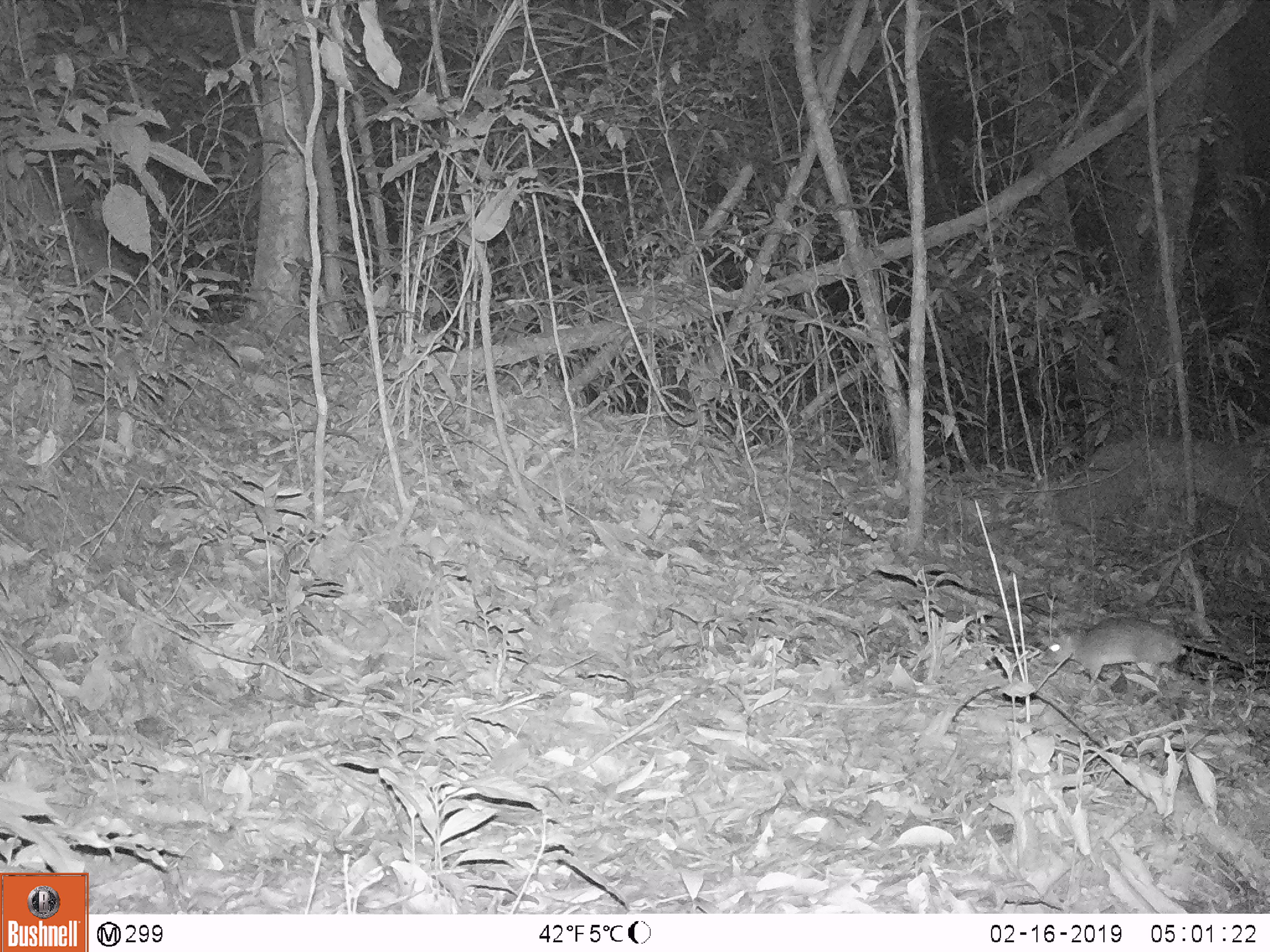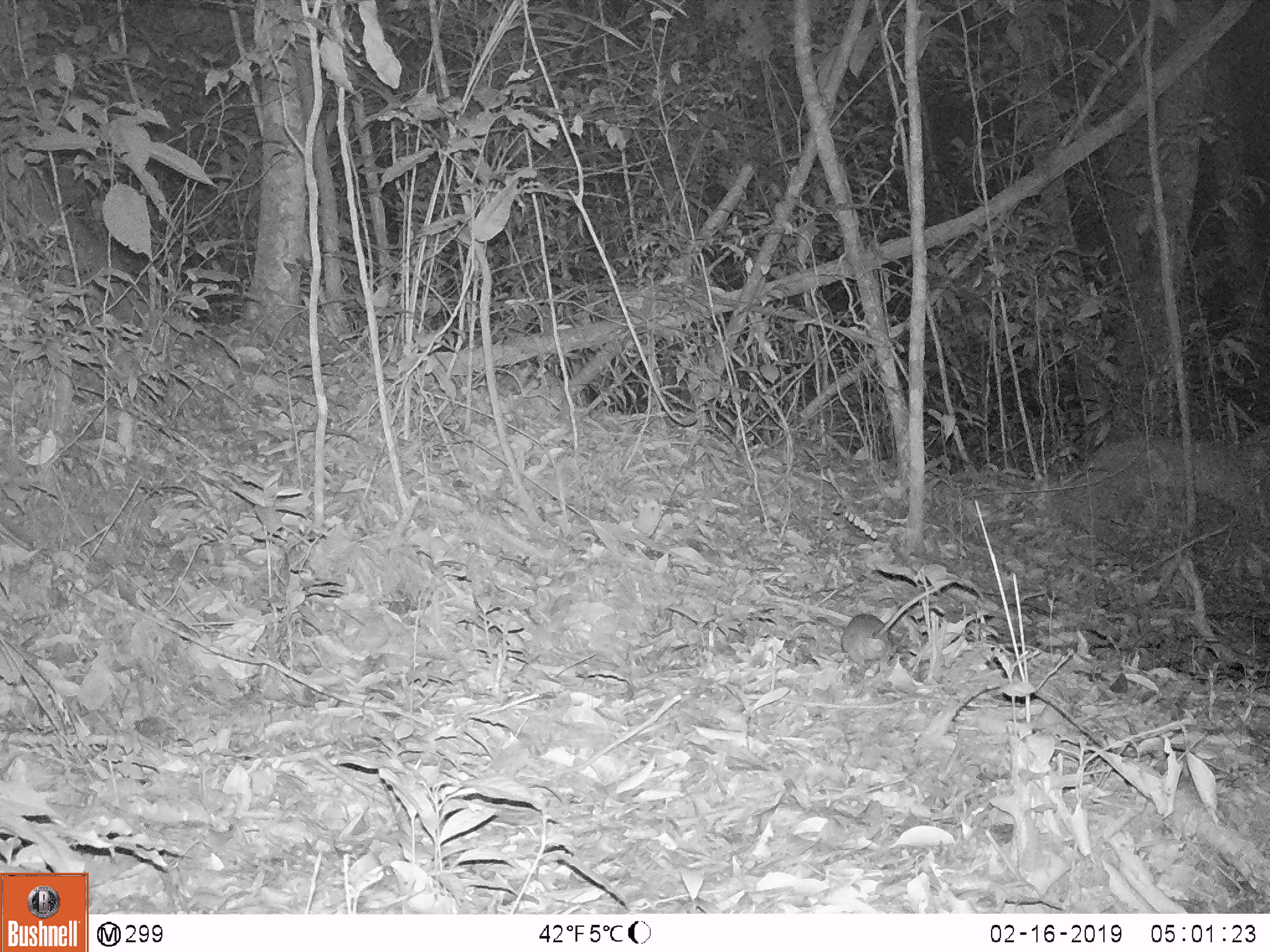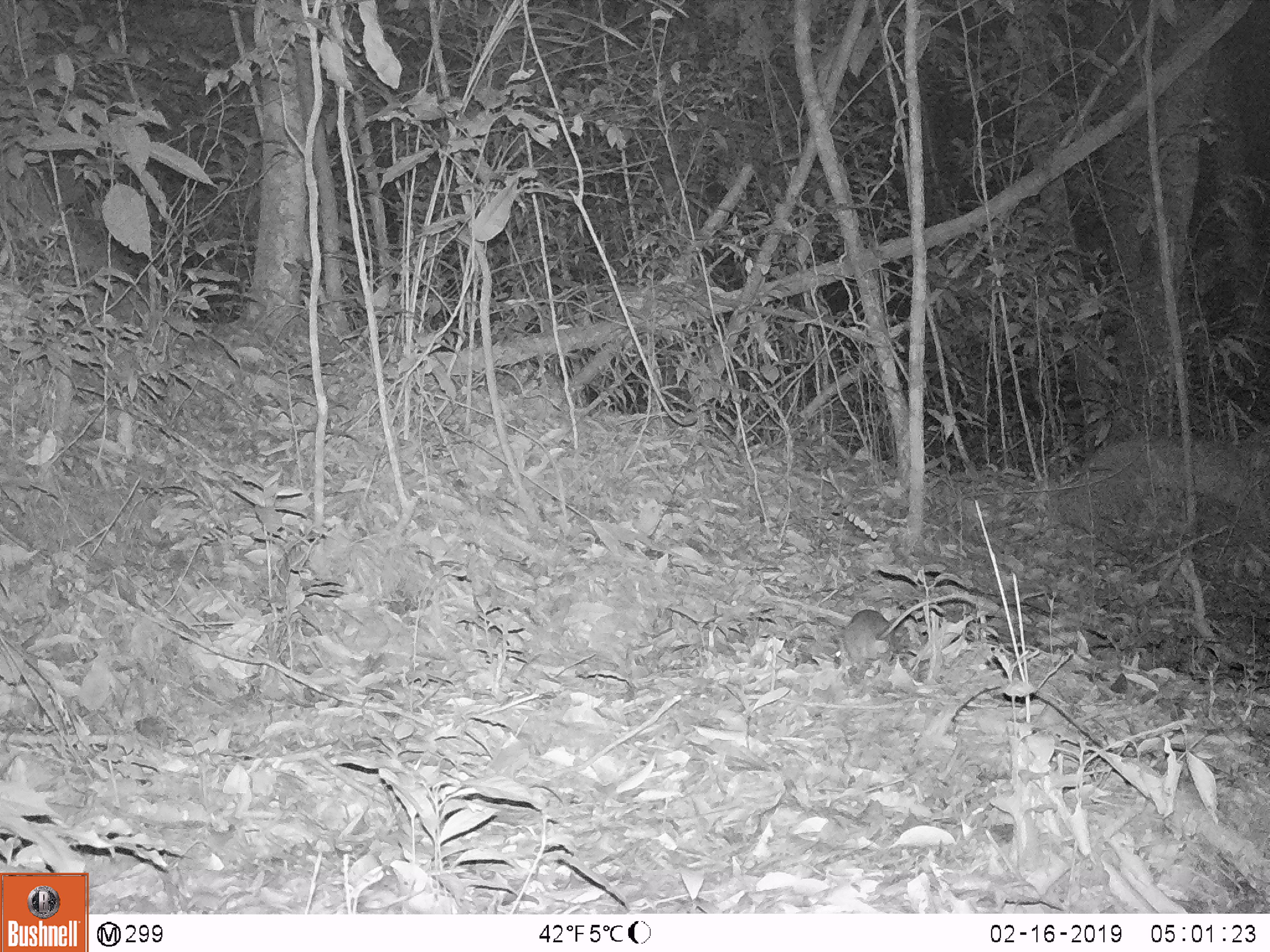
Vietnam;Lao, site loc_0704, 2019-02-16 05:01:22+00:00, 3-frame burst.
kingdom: Animalia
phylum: Chordata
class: Mammalia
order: Rodentia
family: Muridae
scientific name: Muridae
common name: old-world mice and rats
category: unidentified murid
Unidentified murid (old-world mice and rats) (Muridae). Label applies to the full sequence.